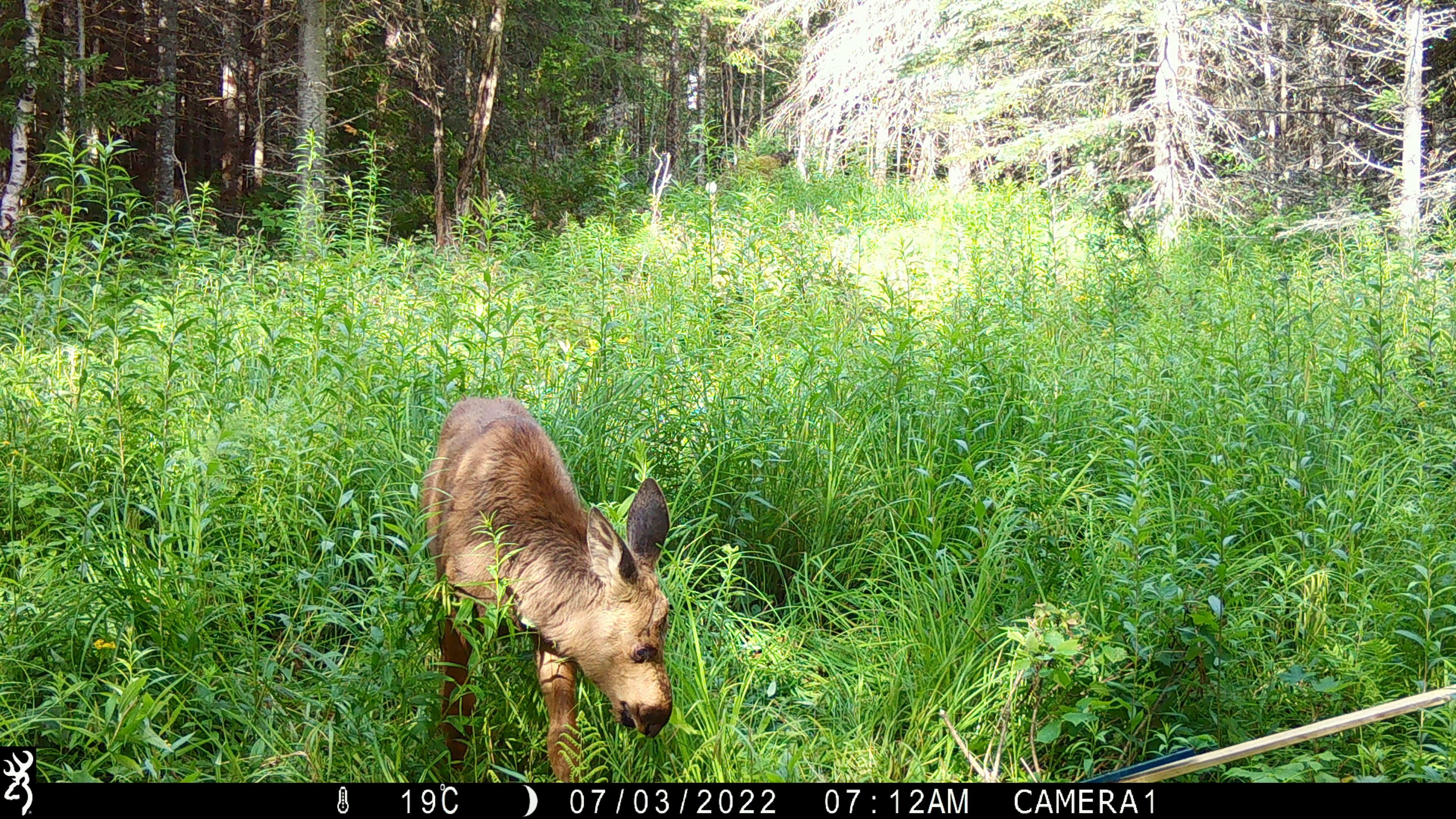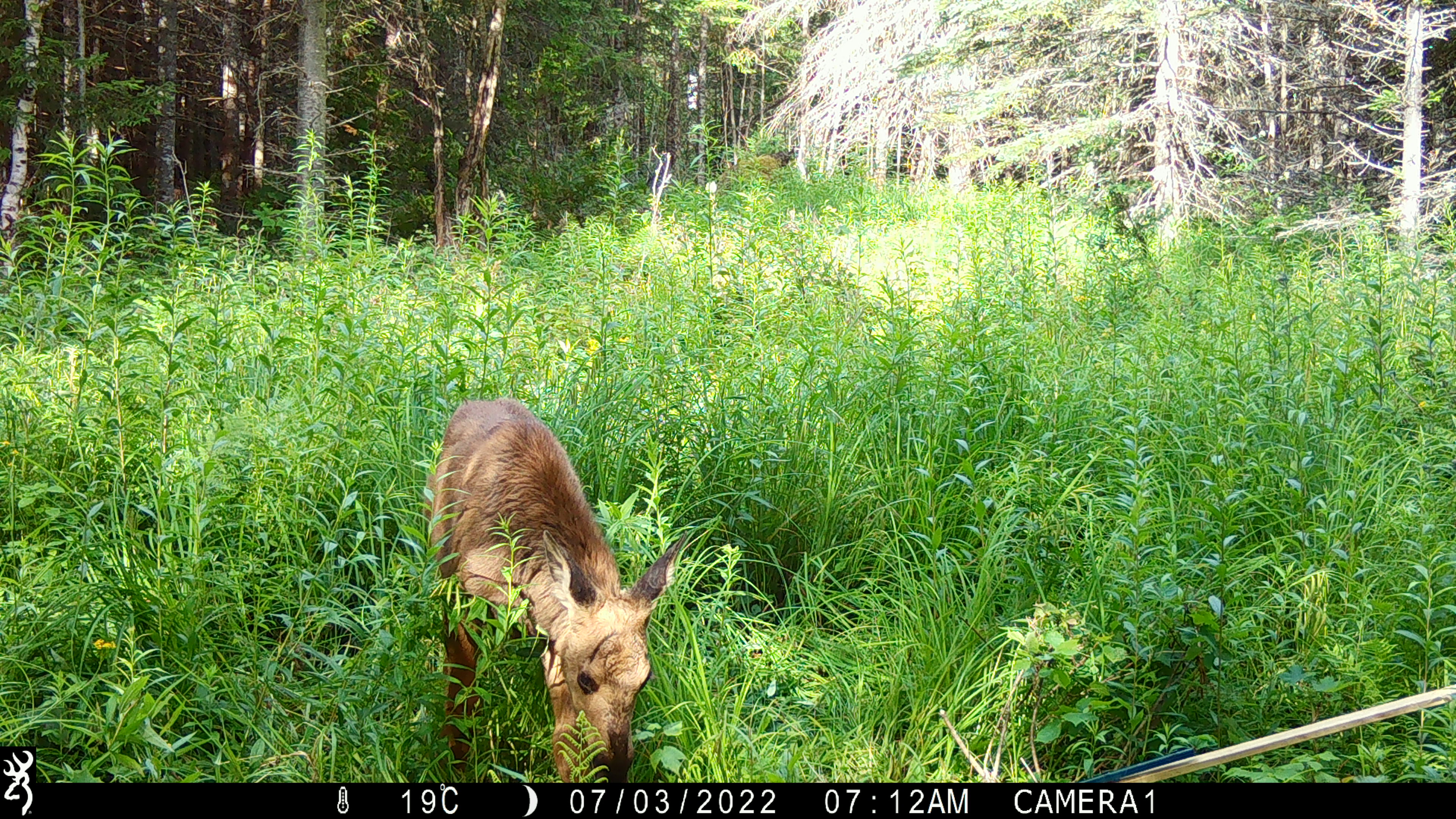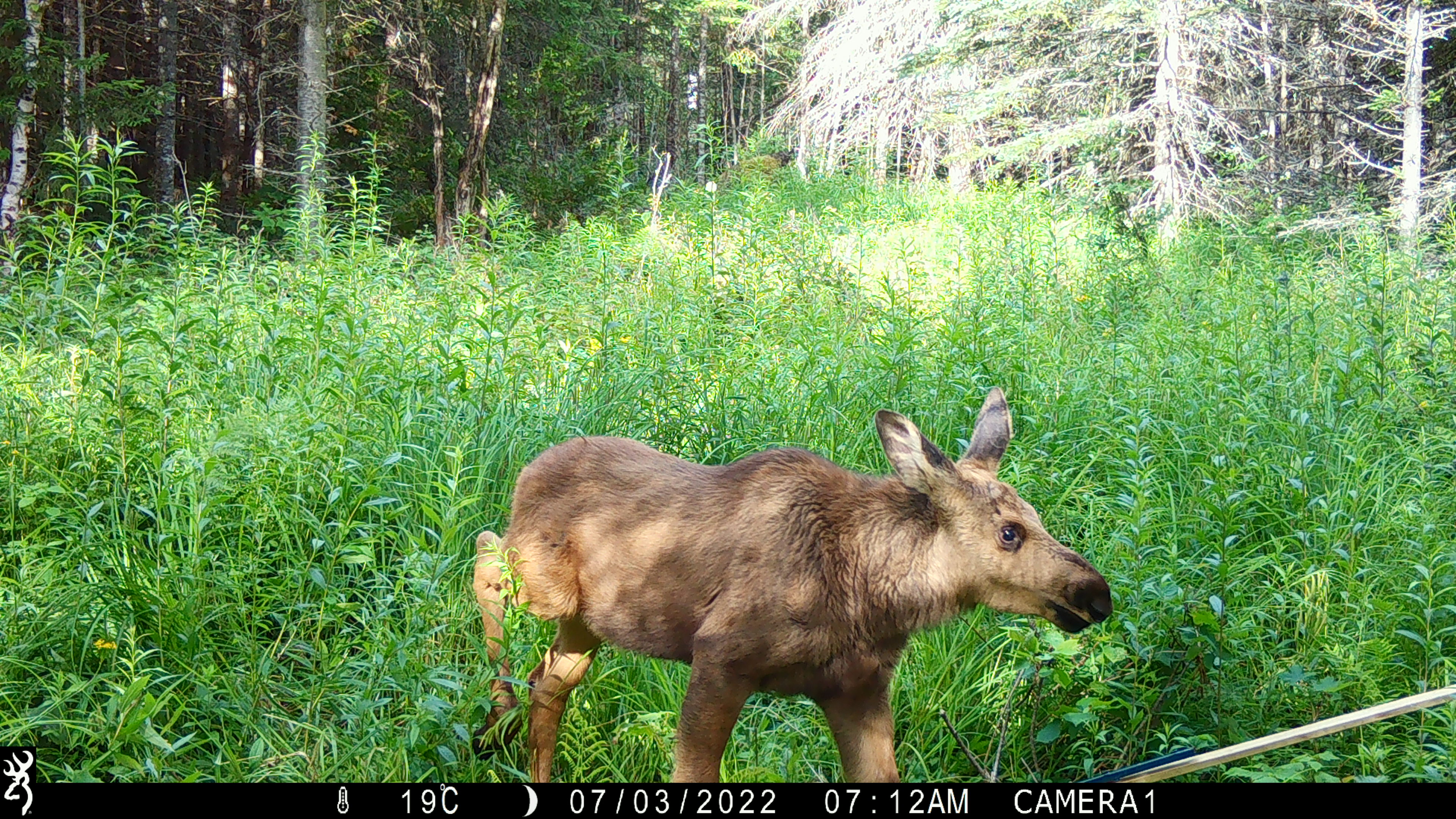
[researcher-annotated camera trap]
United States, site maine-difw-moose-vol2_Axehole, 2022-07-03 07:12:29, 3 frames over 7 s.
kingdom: Animalia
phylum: Chordata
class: Mammalia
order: Artiodactyla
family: Cervidae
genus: Alces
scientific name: Alces alces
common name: moose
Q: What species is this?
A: Moose (Alces alces).